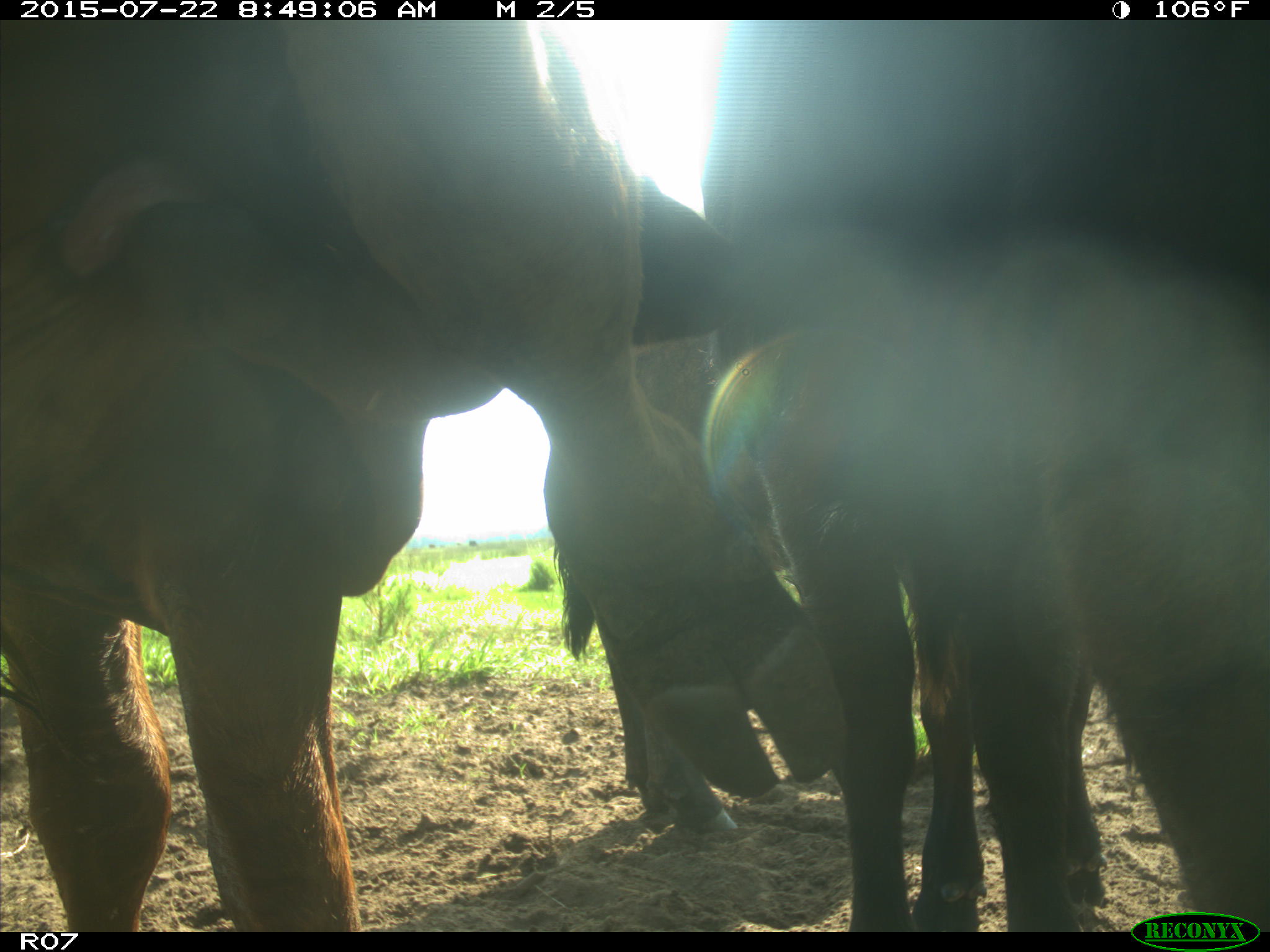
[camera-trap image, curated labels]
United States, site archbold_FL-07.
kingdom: Animalia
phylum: Chordata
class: Mammalia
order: Carnivora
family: Procyonidae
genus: Procyon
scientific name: Procyon lotor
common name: common raccoon